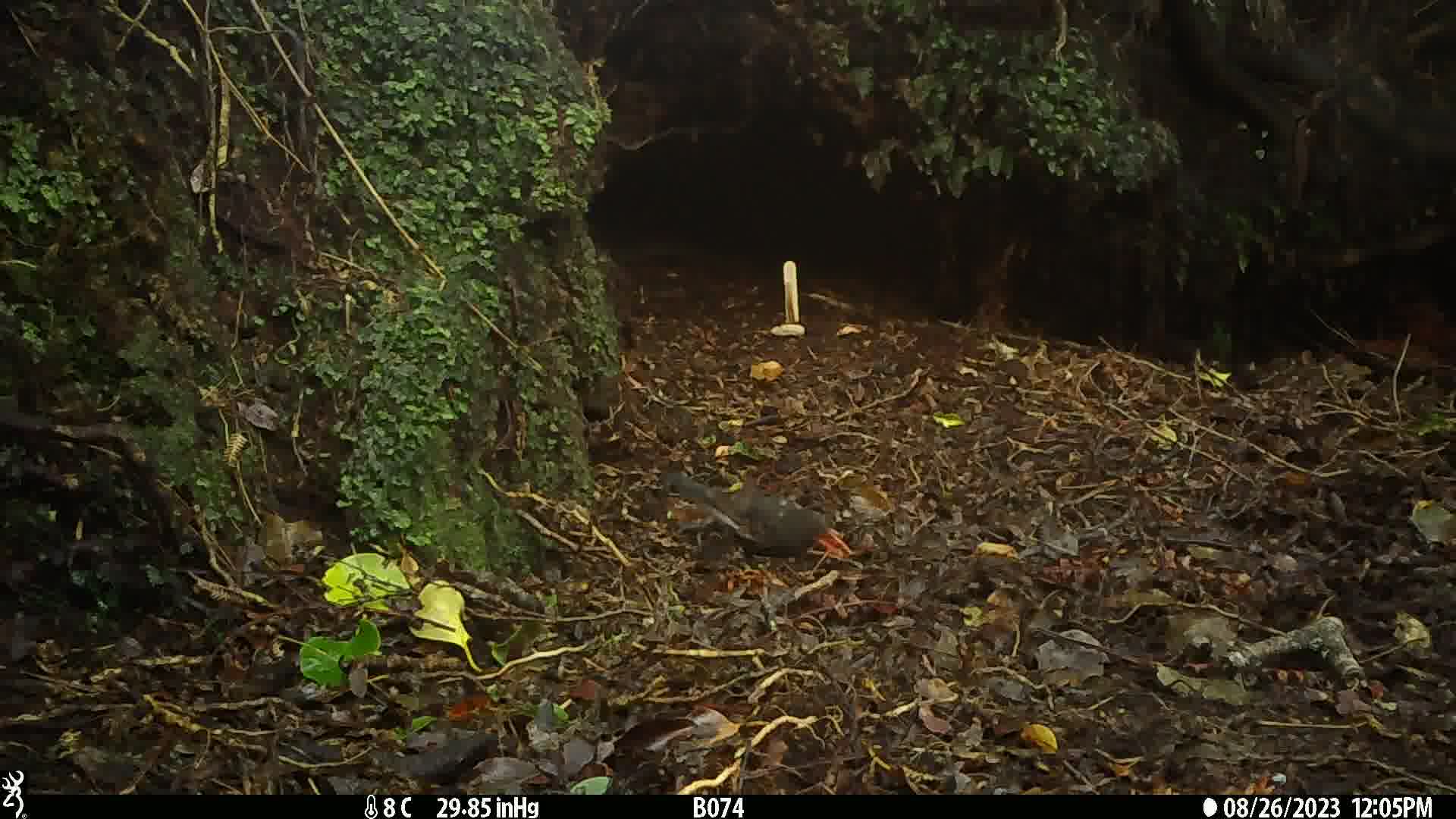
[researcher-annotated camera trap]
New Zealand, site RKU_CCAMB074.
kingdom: Animalia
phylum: Chordata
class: Aves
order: Passeriformes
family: Turdidae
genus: Turdus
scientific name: Turdus merula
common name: eurasian blackbird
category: blackbird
Blackbird (eurasian blackbird) (Turdus merula).